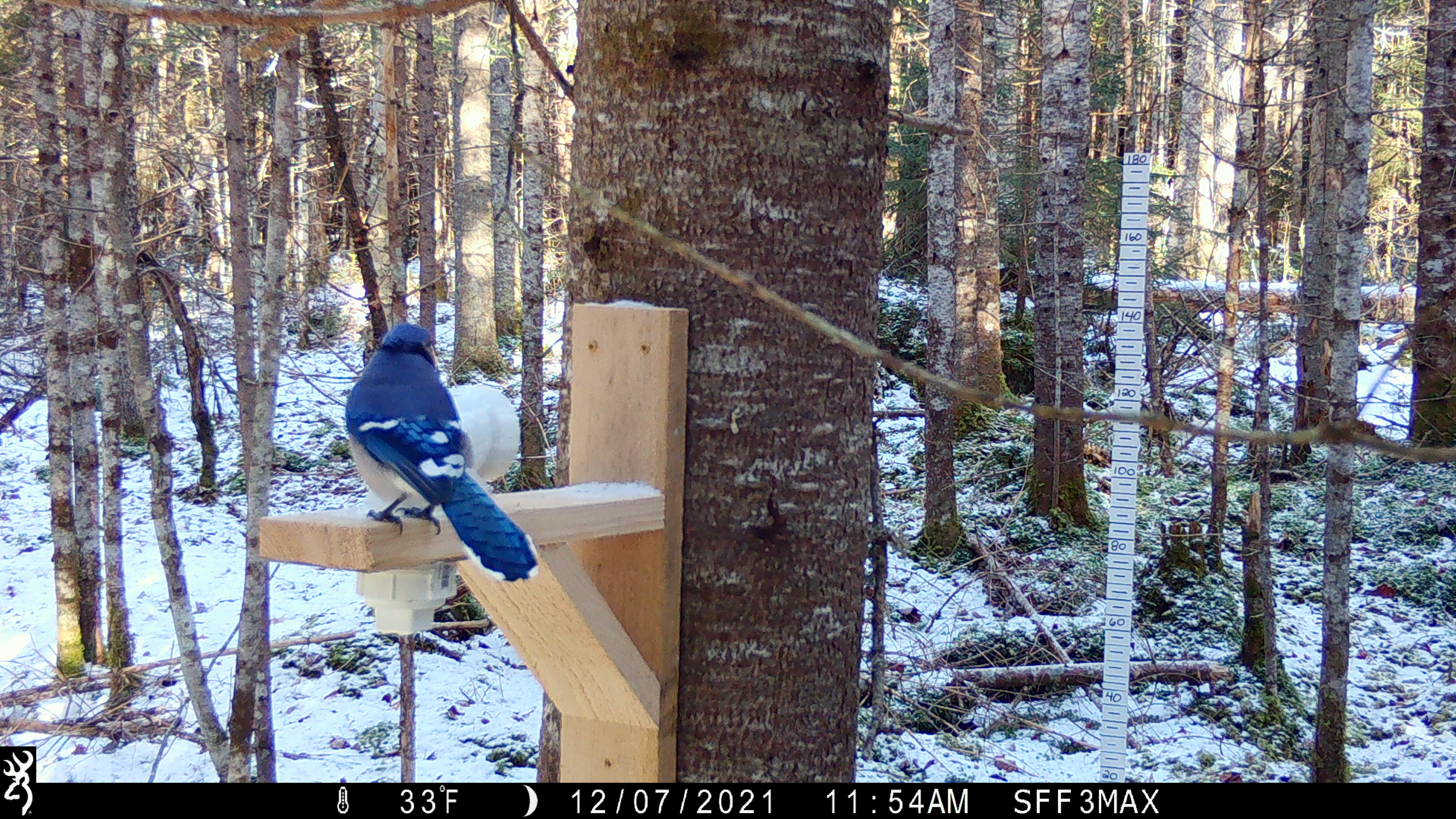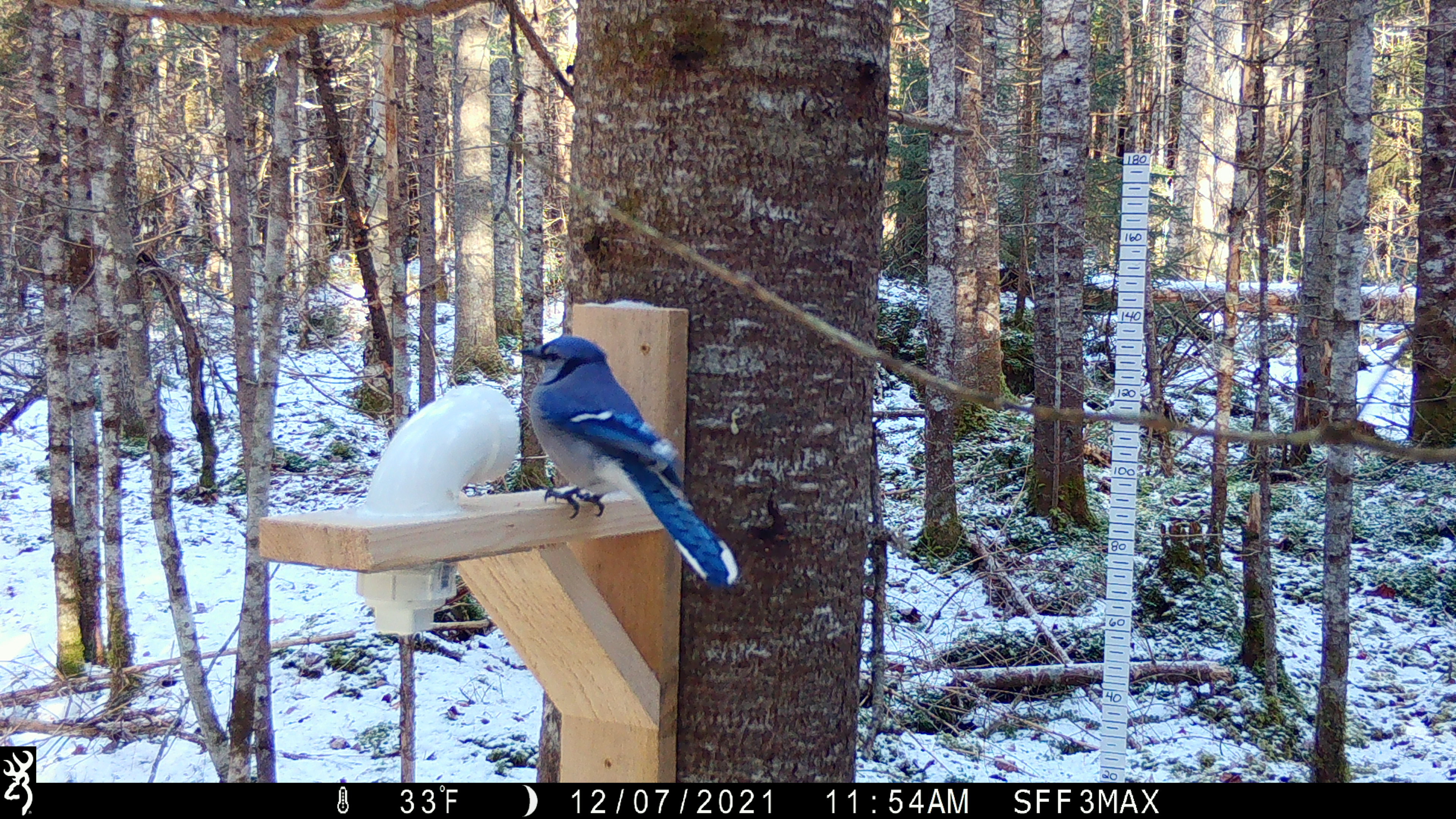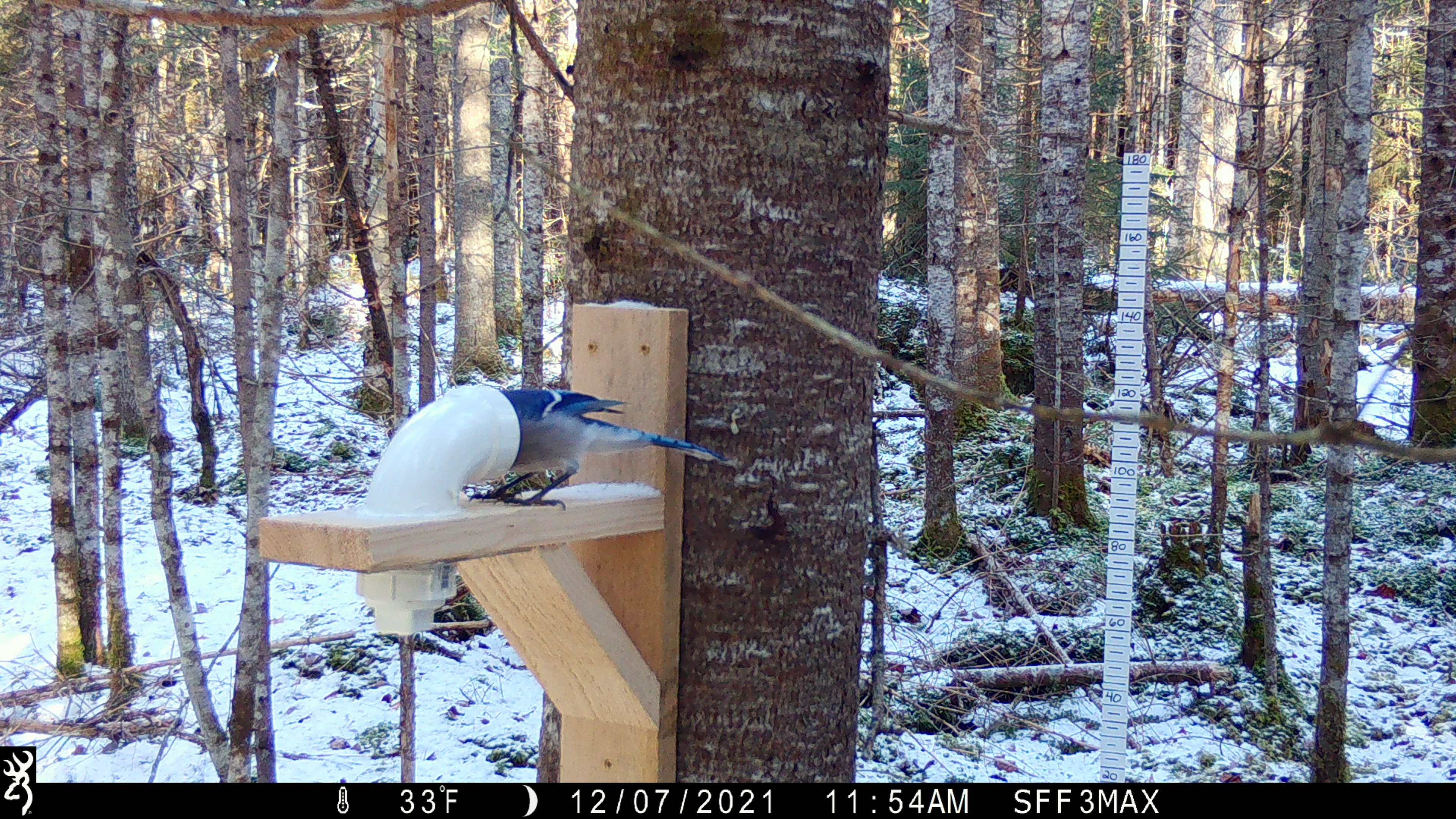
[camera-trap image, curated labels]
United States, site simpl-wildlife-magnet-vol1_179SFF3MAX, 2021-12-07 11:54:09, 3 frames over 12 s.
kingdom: Animalia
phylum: Chordata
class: Aves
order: Passeriformes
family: Corvidae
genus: Cyanocitta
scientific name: Cyanocitta cristata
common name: blue jay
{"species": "blue jay (Cyanocitta cristata)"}